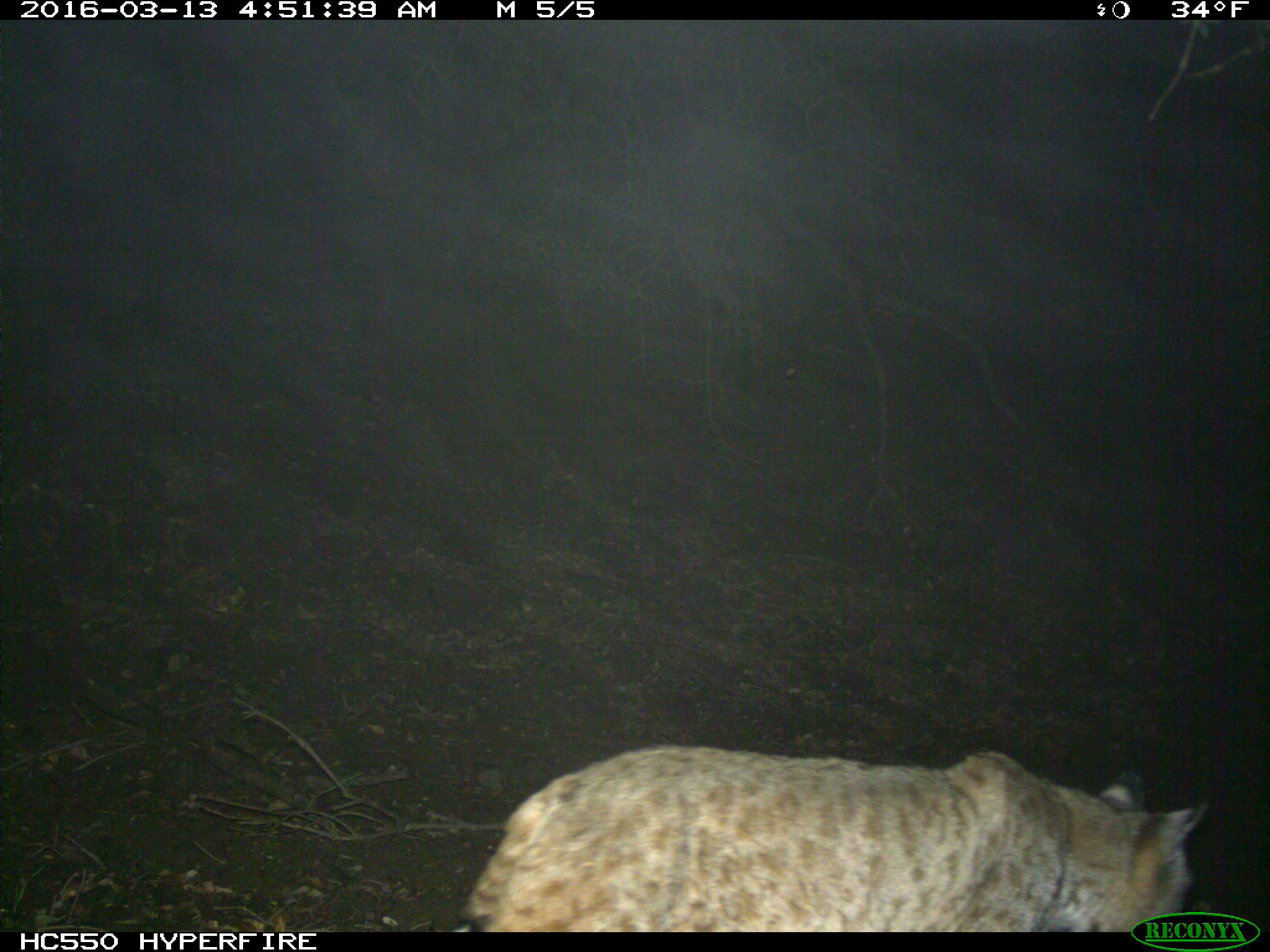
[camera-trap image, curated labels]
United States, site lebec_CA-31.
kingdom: Animalia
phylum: Chordata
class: Mammalia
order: Carnivora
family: Felidae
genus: Lynx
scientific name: Lynx rufus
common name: bobcat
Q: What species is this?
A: Lynx rufus (bobcat).